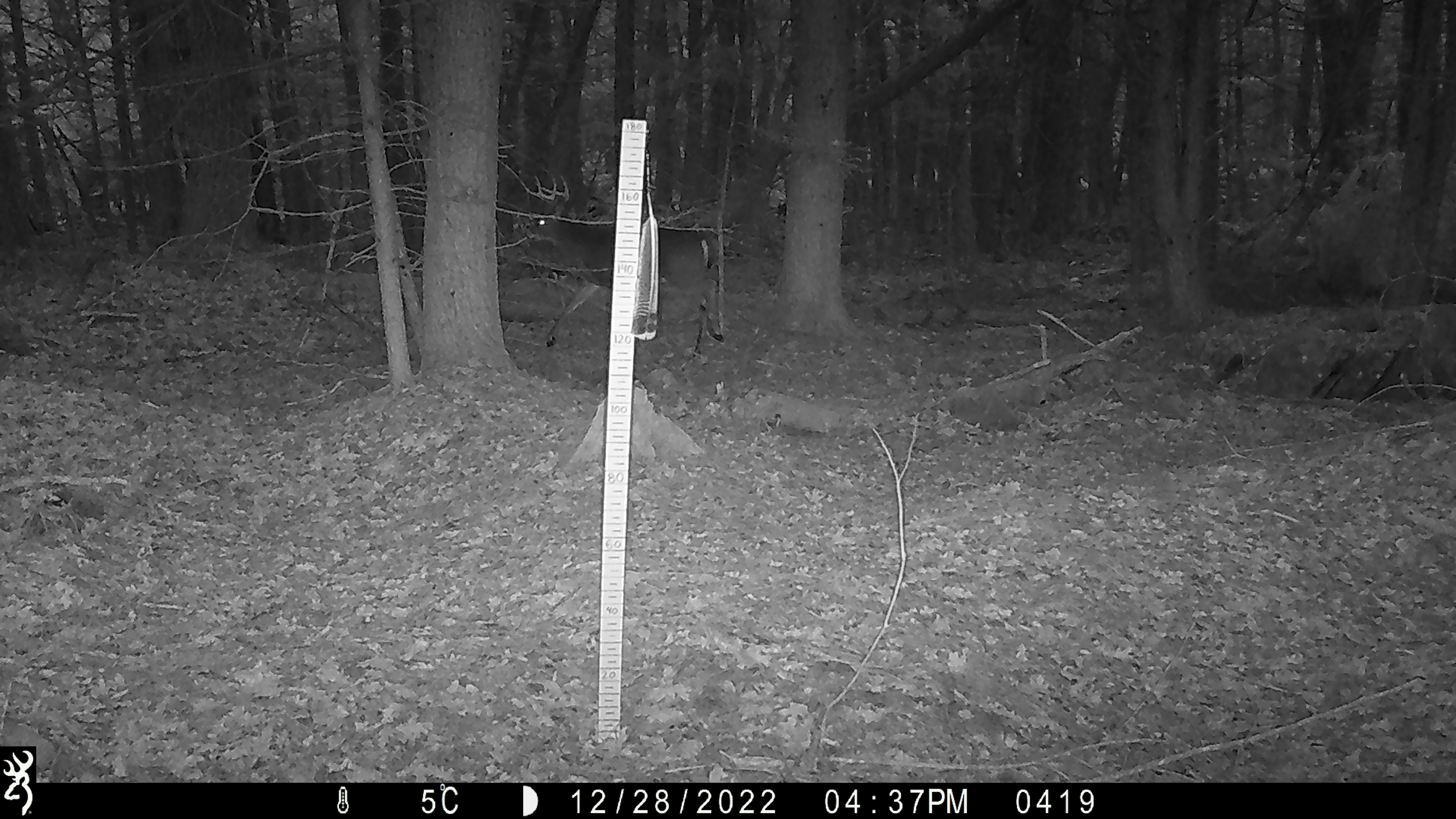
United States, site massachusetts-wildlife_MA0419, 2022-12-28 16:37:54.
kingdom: Animalia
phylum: Chordata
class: Mammalia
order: Artiodactyla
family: Cervidae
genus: Odocoileus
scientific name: Odocoileus virginianus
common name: white-tailed deer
White-tailed deer (Odocoileus virginianus).